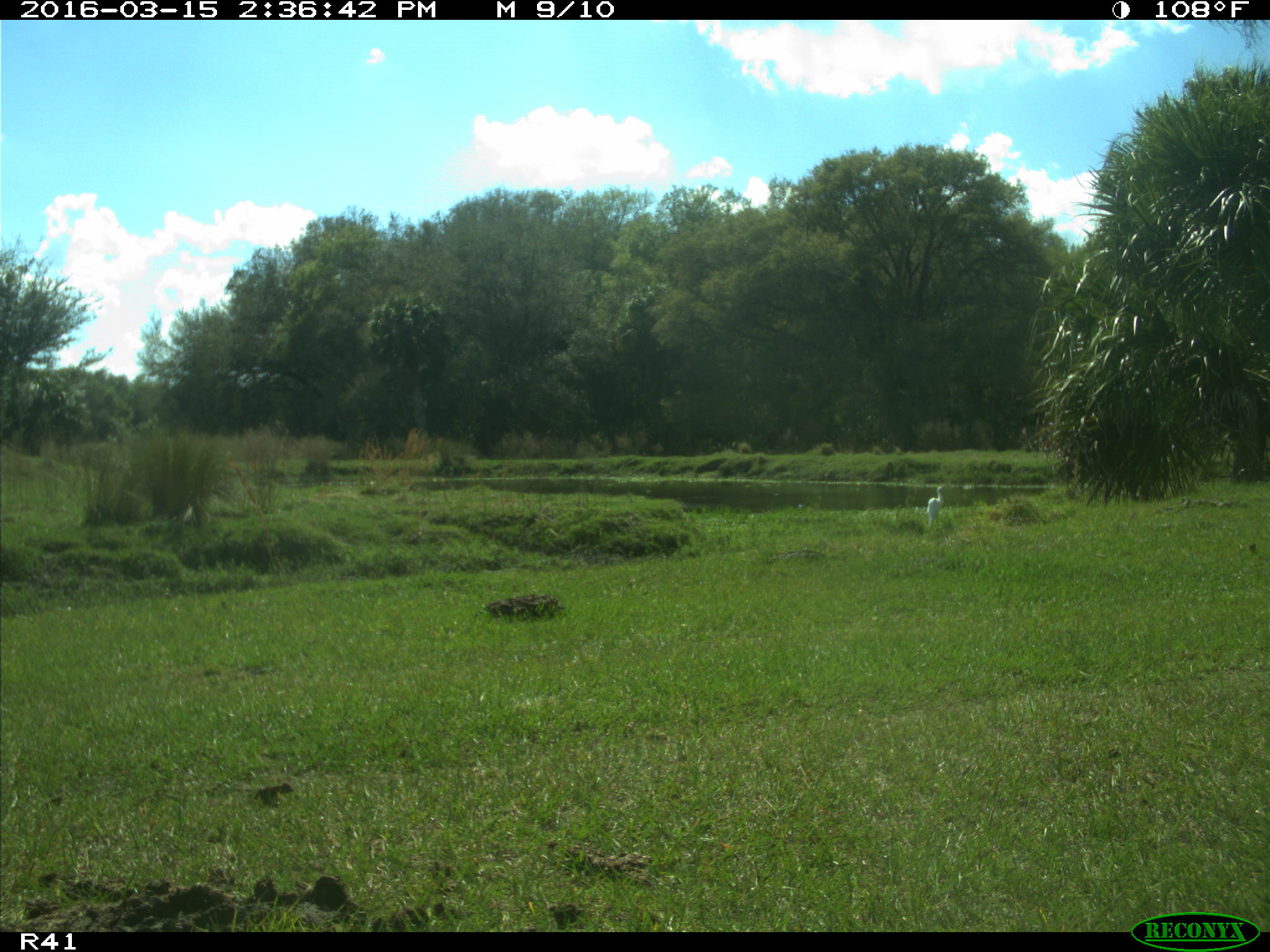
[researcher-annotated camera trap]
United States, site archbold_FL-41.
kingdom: Animalia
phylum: Chordata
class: Mammalia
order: Artiodactyla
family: Bovidae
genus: Bos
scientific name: Bos taurus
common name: domestic cow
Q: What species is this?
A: Bos taurus (domestic cow).